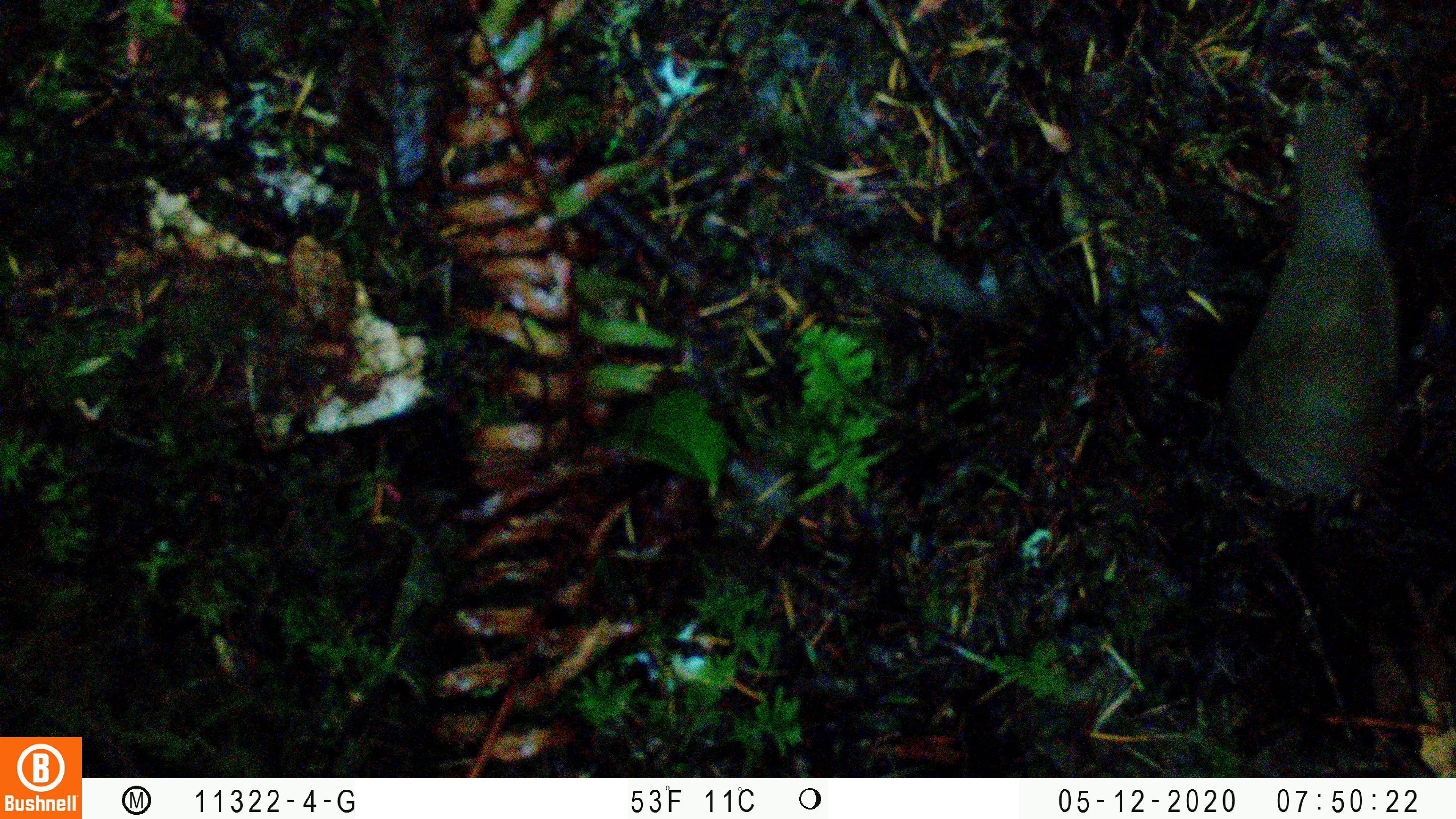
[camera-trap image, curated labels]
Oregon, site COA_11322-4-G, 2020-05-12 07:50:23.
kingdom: Animalia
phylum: Chordata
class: Aves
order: Passeriformes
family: Turdidae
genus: Catharus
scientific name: Catharus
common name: brown thrushes and nightingale-thrushes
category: catharus species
Catharus species (brown thrushes and nightingale-thrushes) (Catharus).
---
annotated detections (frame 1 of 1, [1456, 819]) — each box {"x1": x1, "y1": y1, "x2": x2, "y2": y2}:
catharus species: {"x1": 1210, "y1": 90, "x2": 1401, "y2": 526}